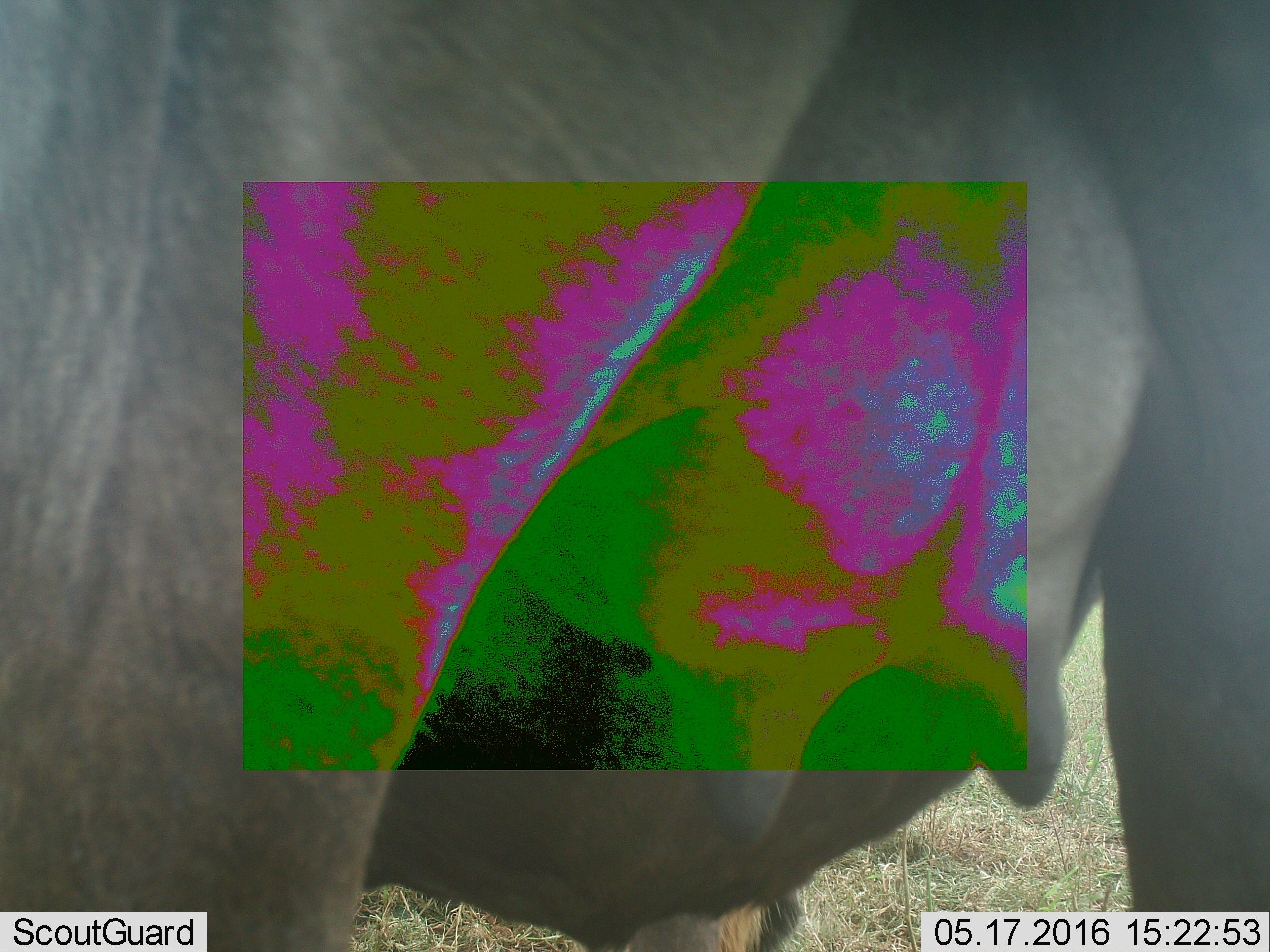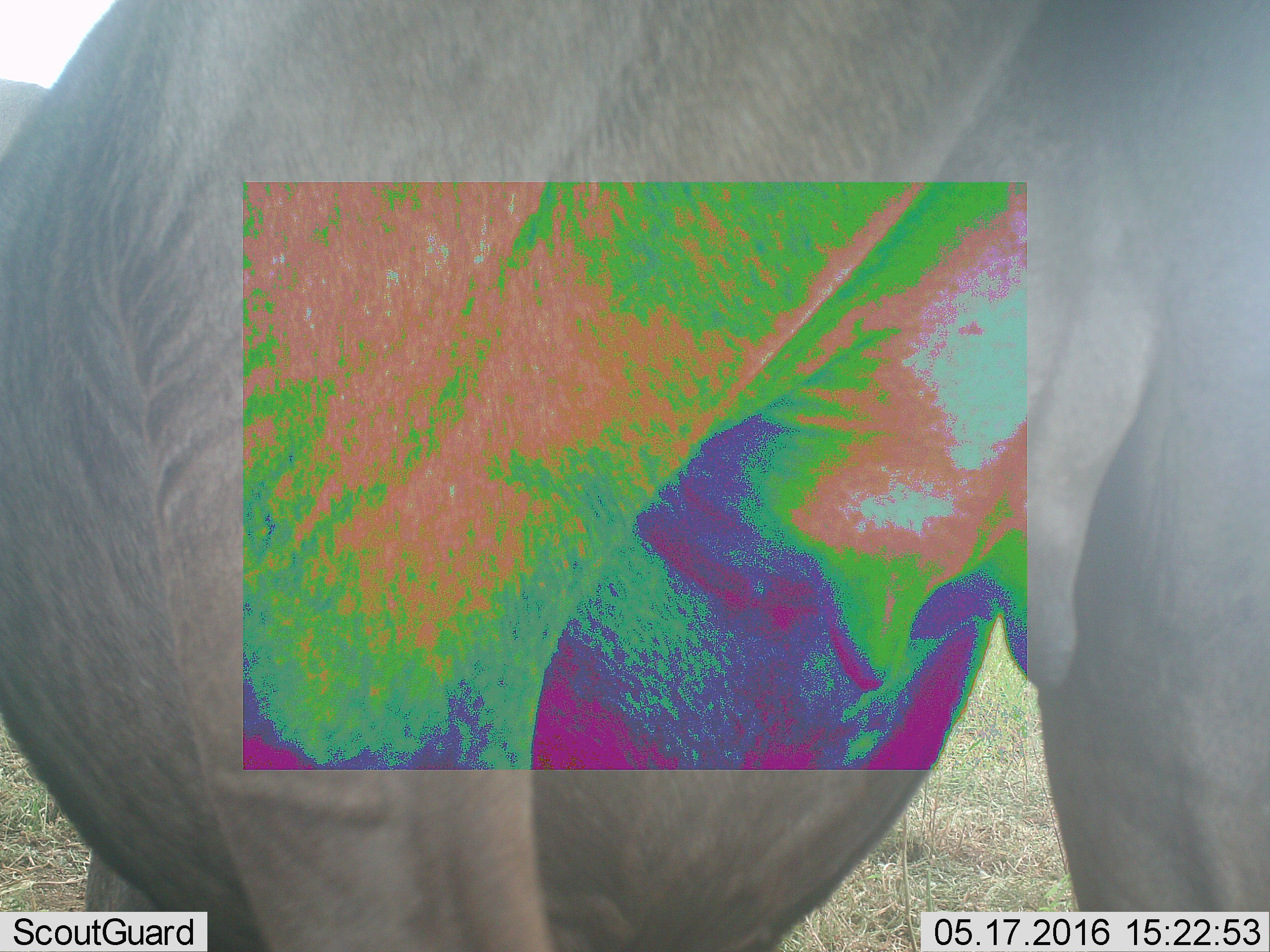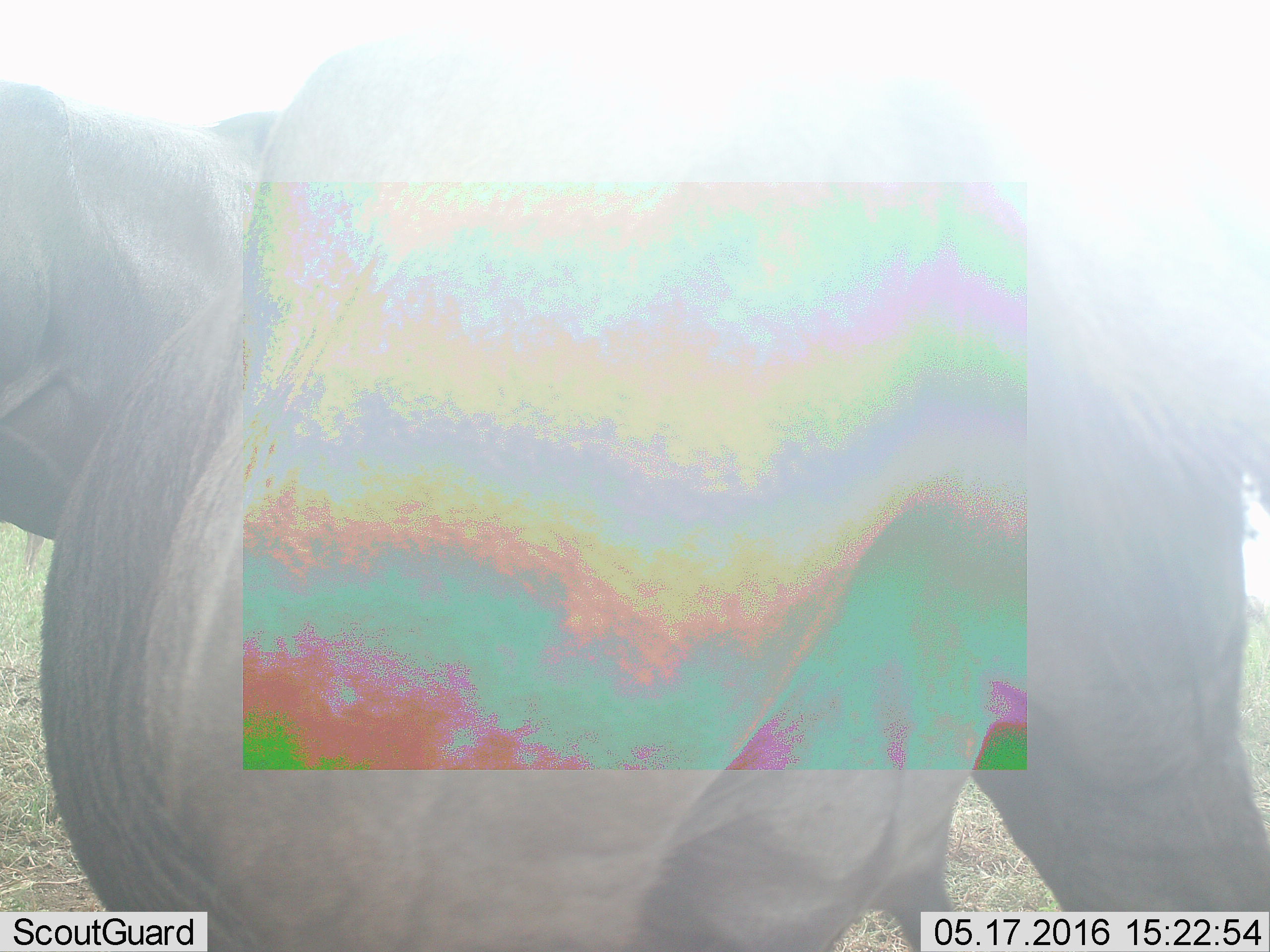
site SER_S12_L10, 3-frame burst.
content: unidentified animal